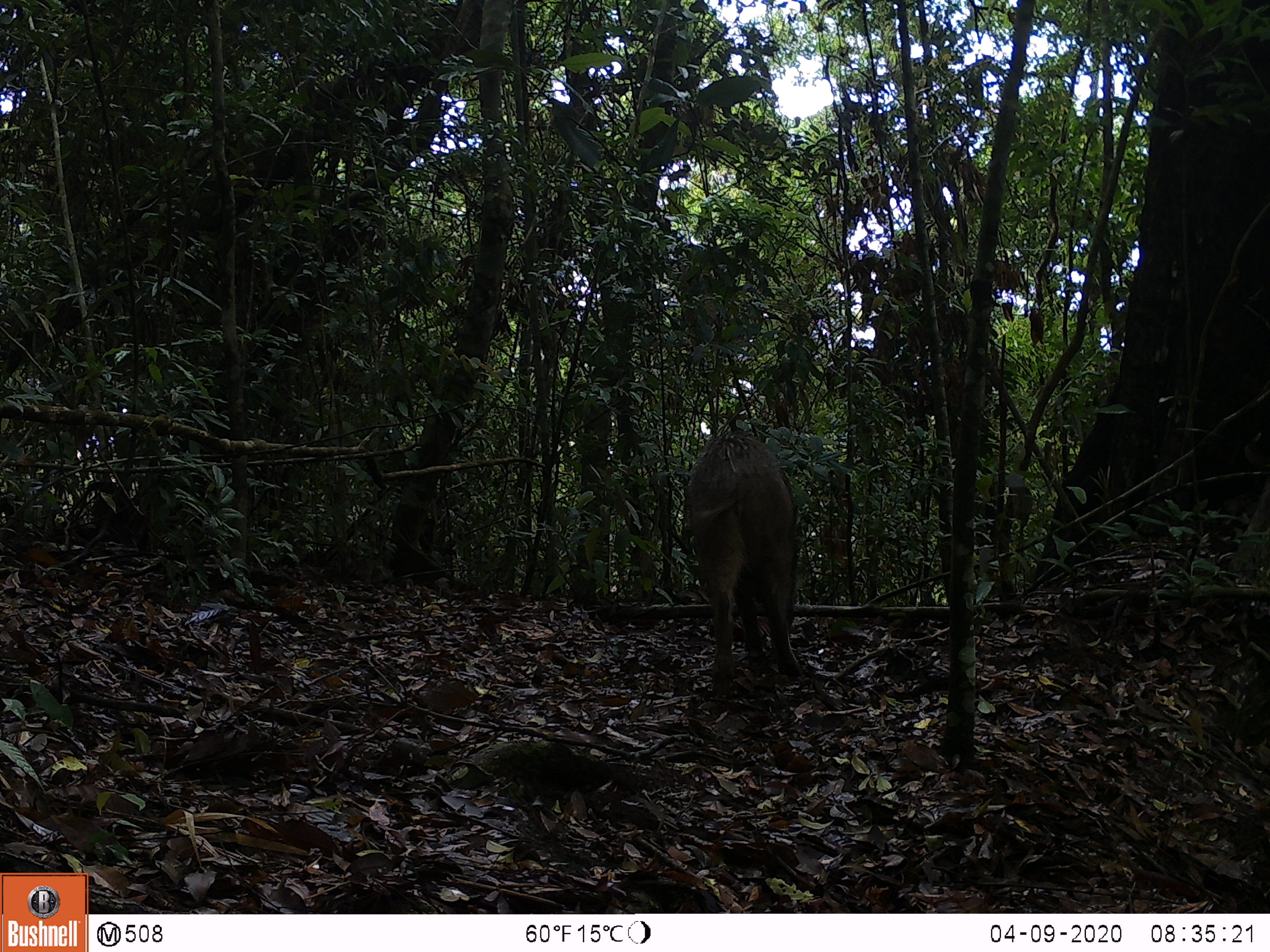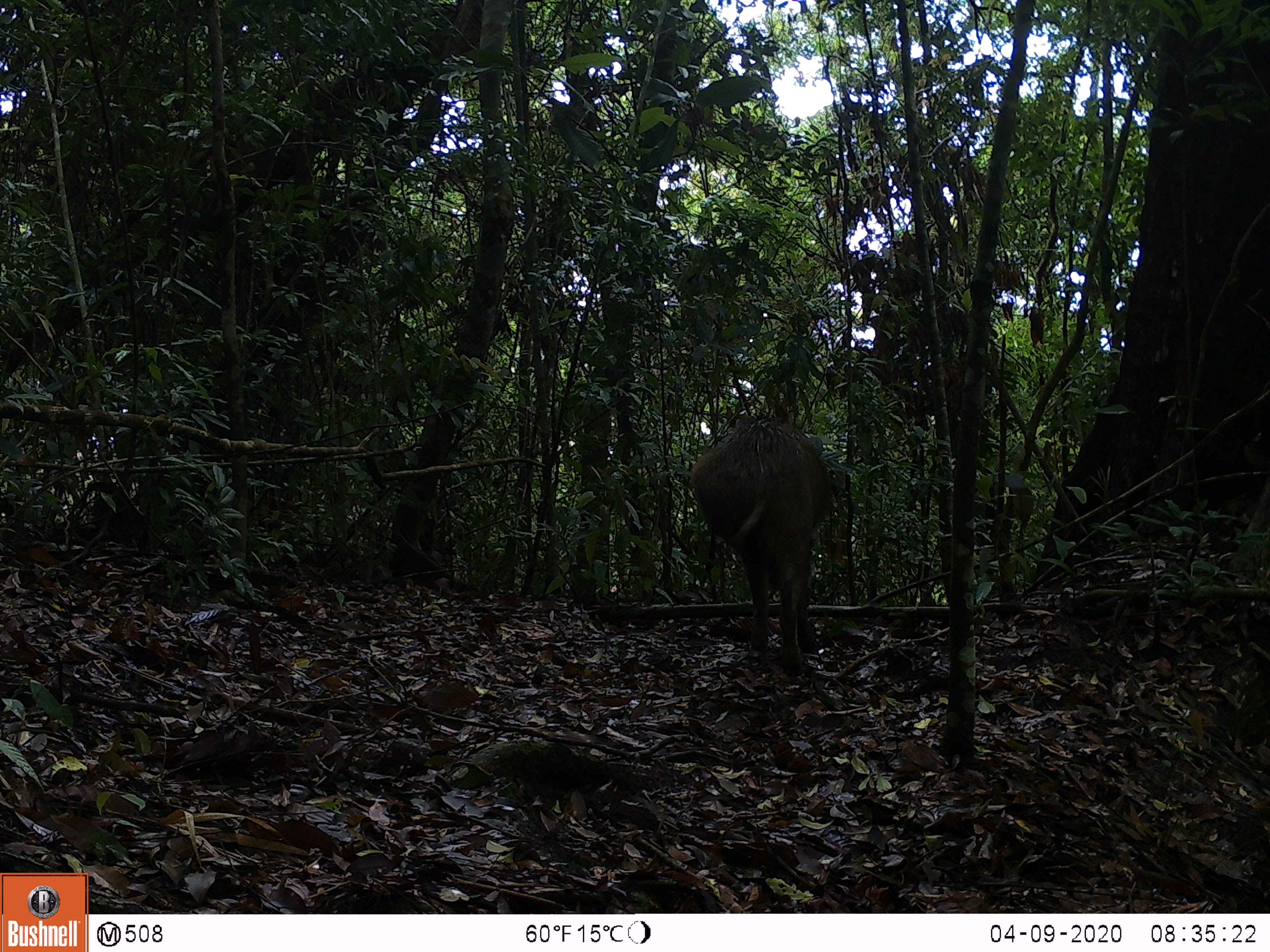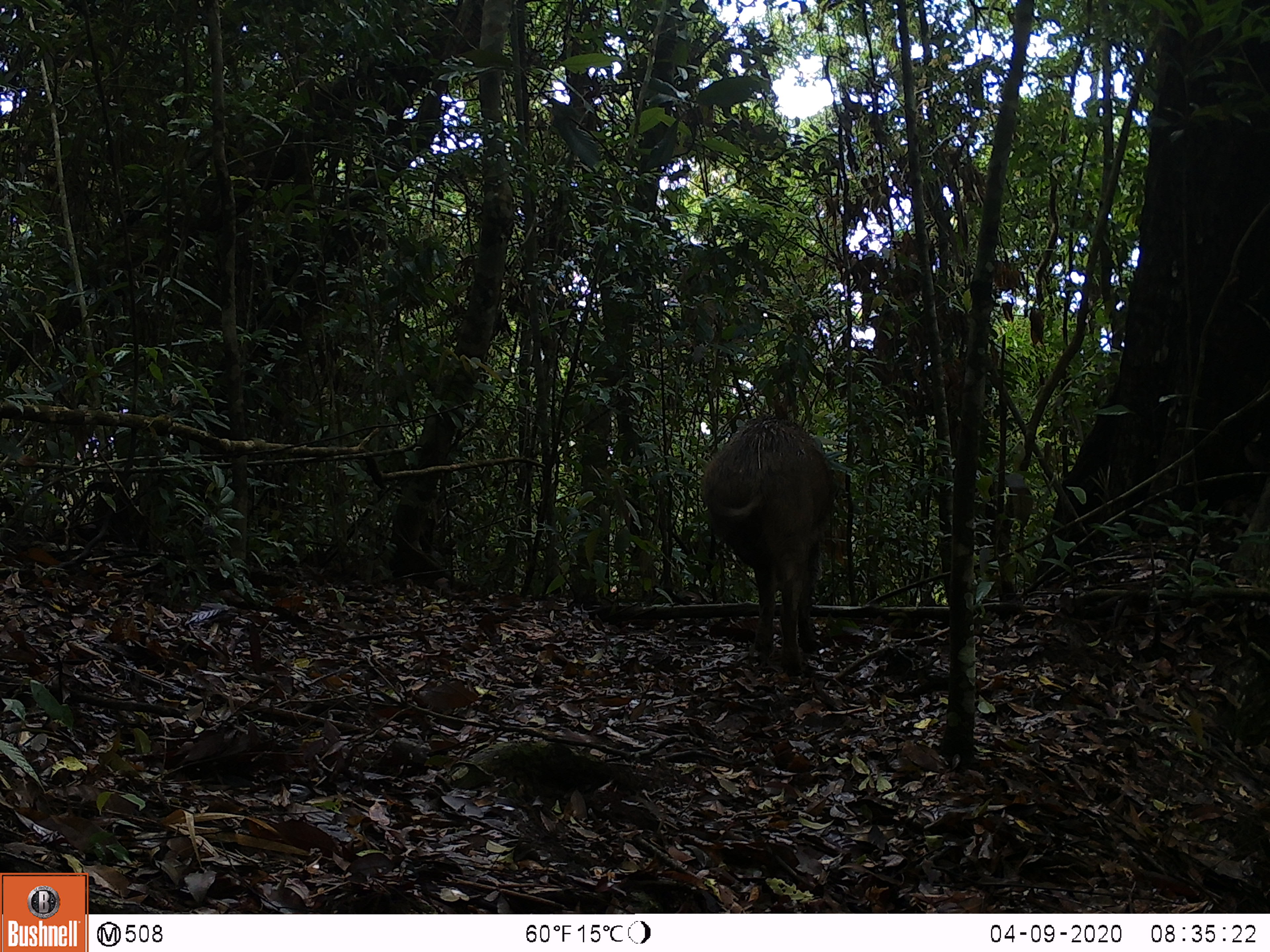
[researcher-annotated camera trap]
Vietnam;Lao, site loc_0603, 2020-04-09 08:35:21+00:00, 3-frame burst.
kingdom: Animalia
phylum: Chordata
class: Mammalia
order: Artiodactyla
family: Suidae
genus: Sus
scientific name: Sus scrofa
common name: eurasian wild pig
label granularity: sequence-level